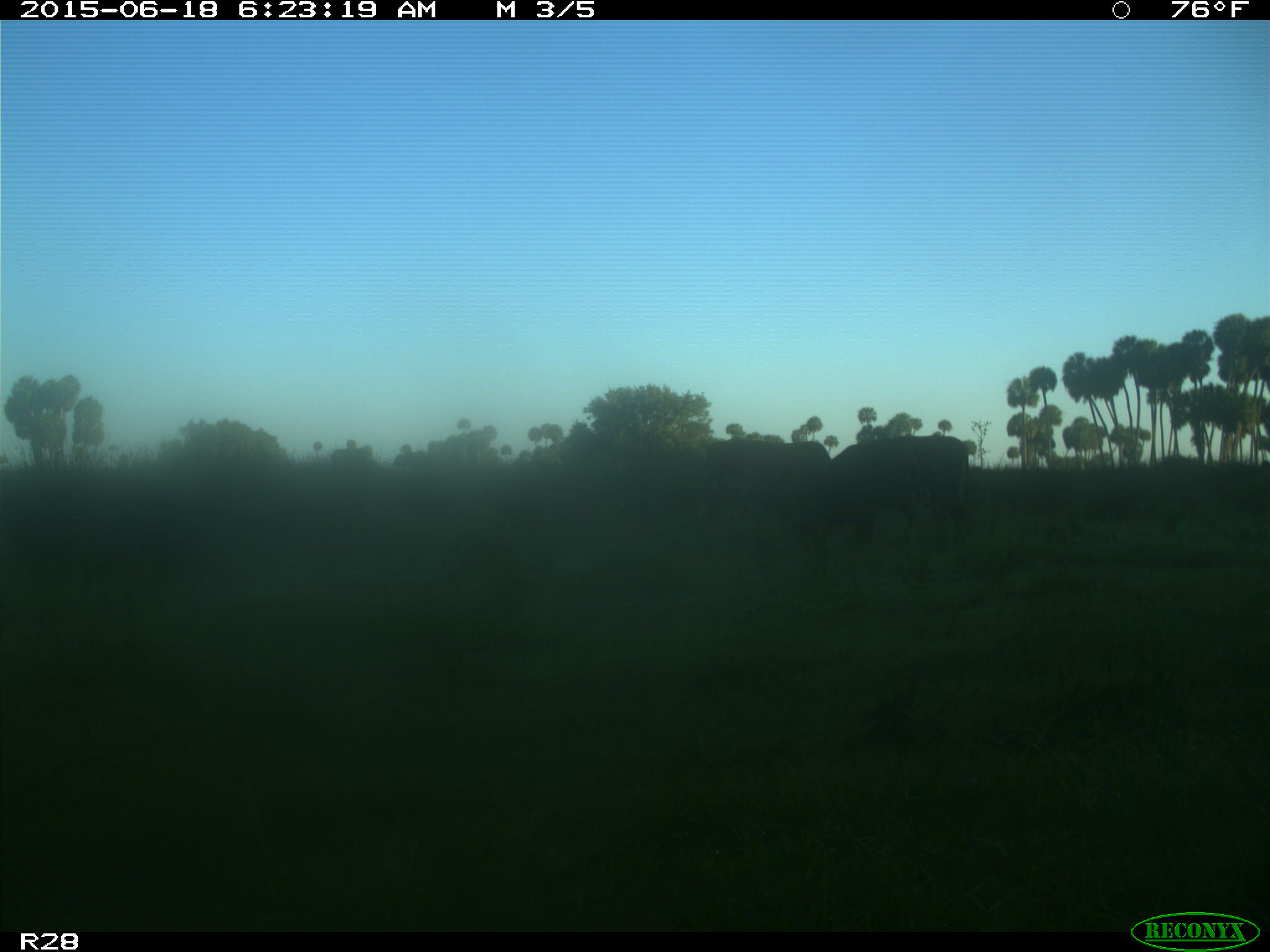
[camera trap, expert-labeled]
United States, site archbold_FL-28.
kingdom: Animalia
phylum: Chordata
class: Mammalia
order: Artiodactyla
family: Bovidae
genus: Bos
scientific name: Bos taurus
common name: domestic cow